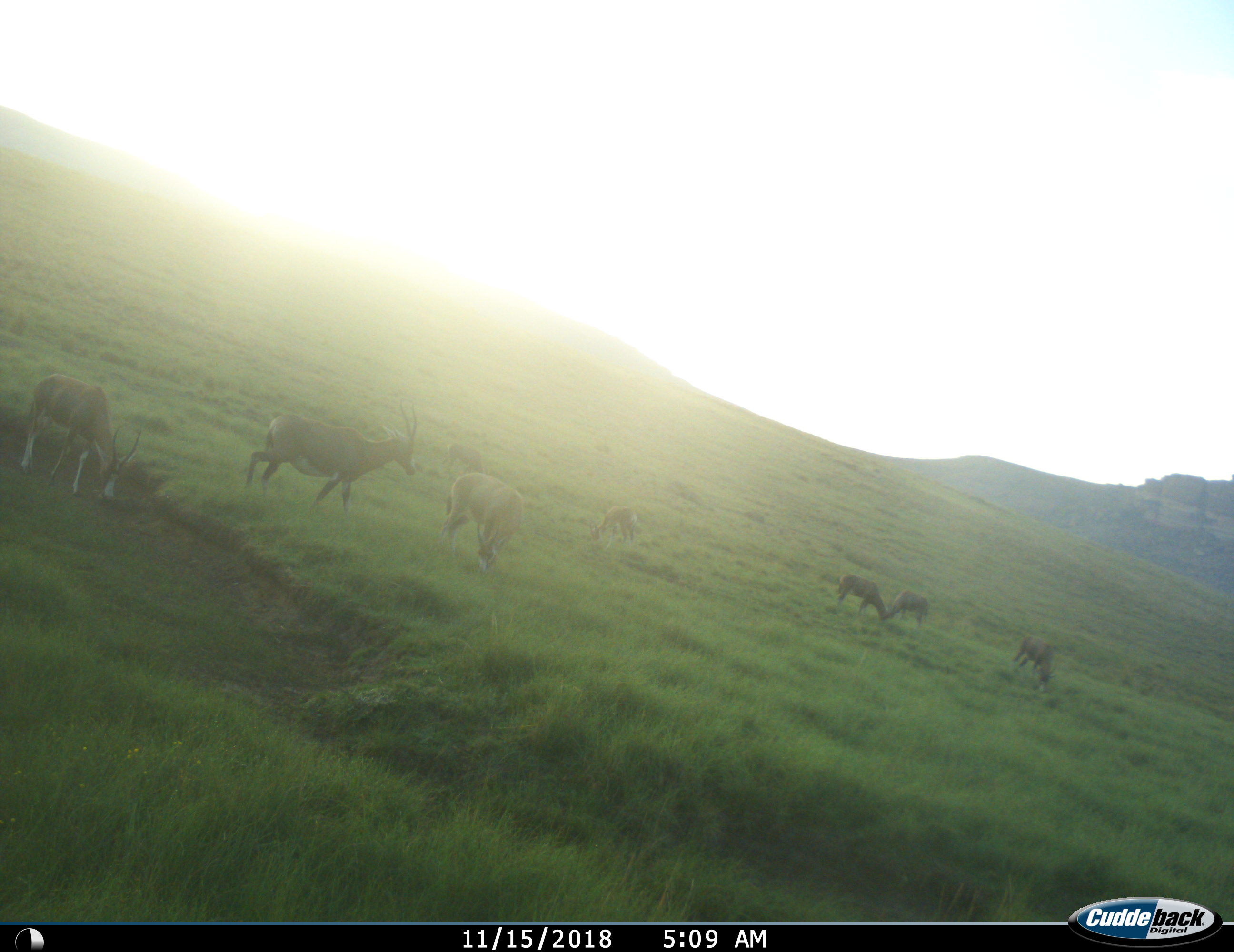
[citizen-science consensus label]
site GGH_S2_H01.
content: unidentified animal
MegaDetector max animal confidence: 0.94